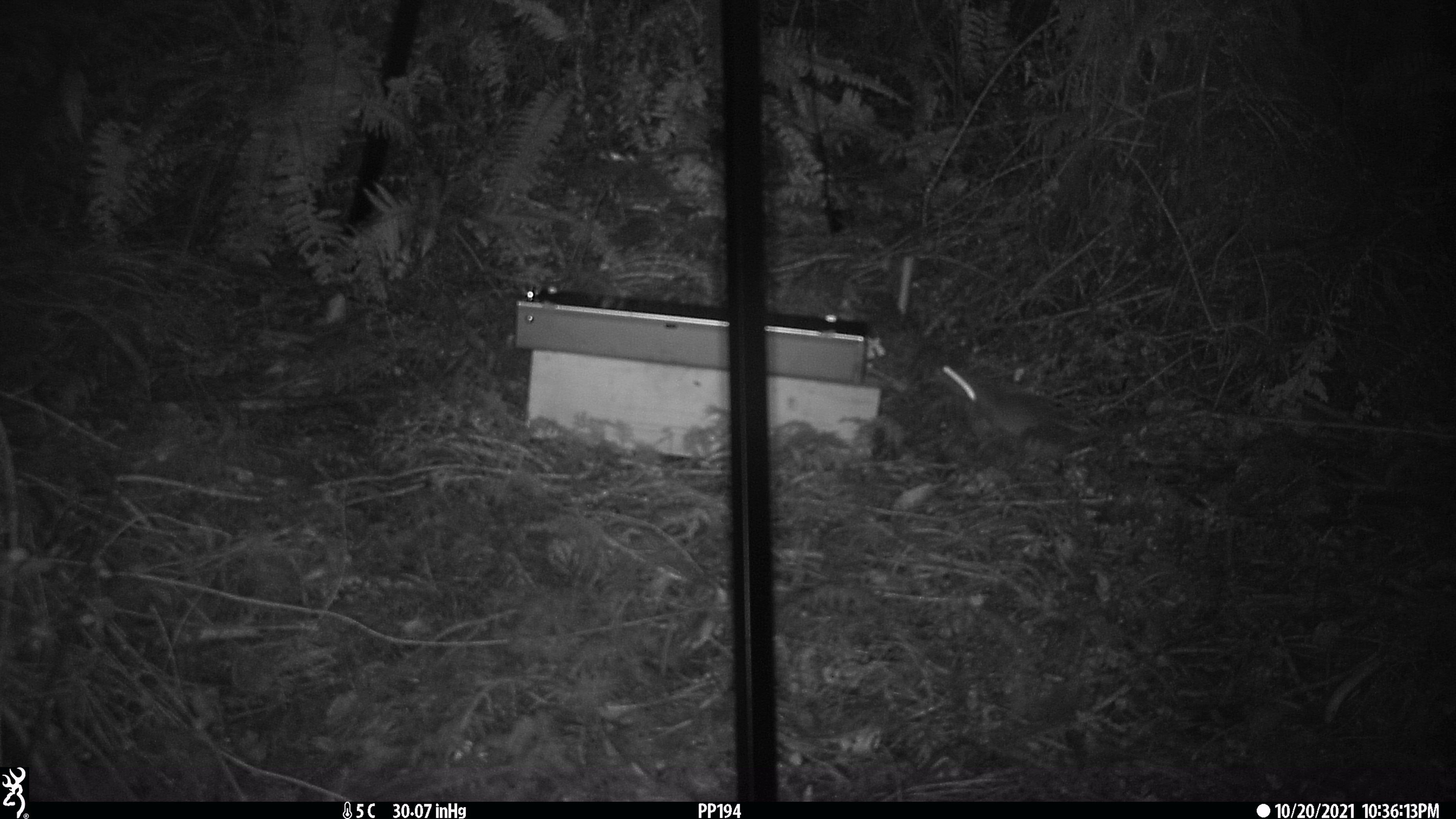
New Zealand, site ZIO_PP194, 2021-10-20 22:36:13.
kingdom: Animalia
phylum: Chordata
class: Mammalia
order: Rodentia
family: Muridae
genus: Rattus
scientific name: Rattus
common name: rat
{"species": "rat (Rattus)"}